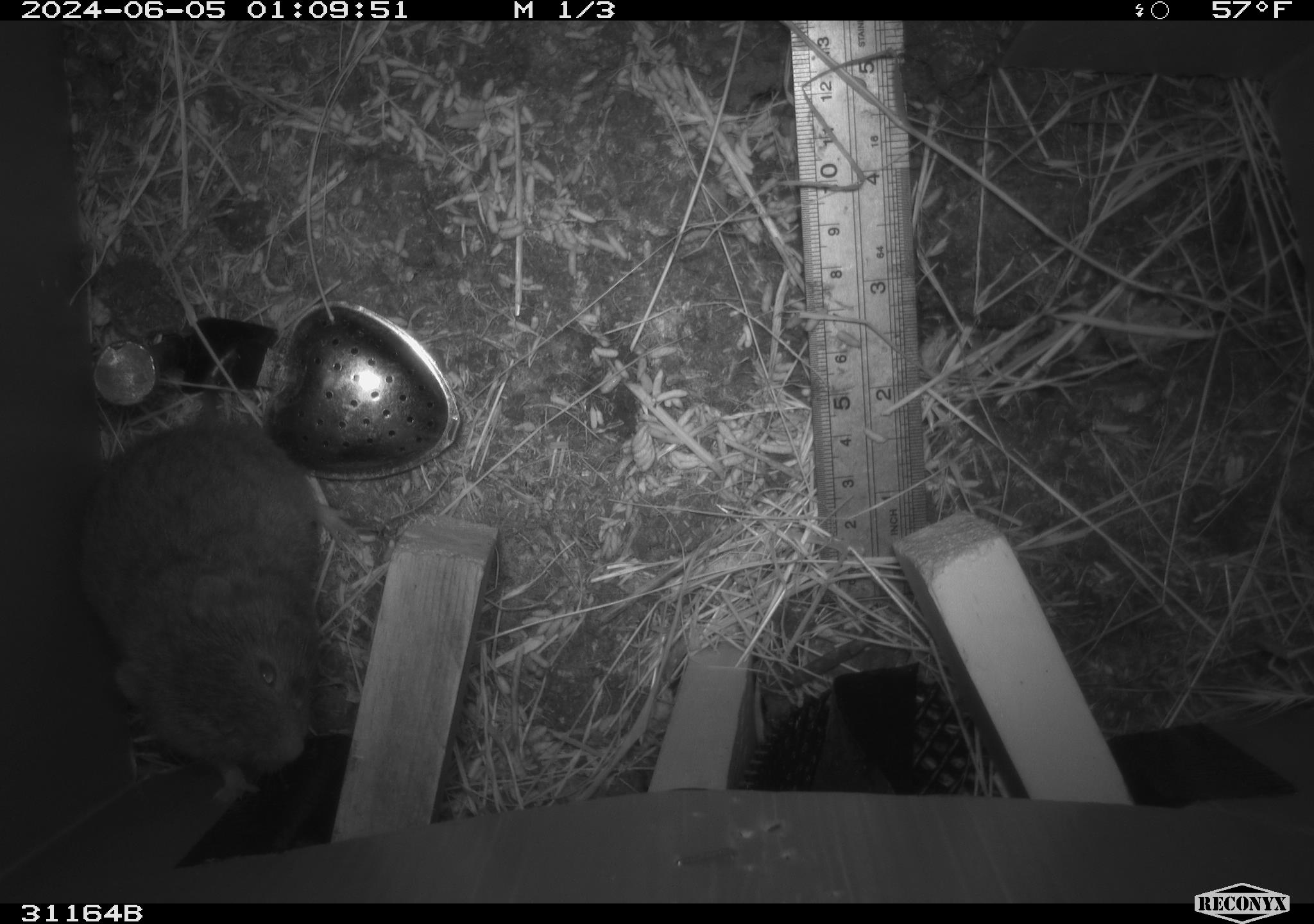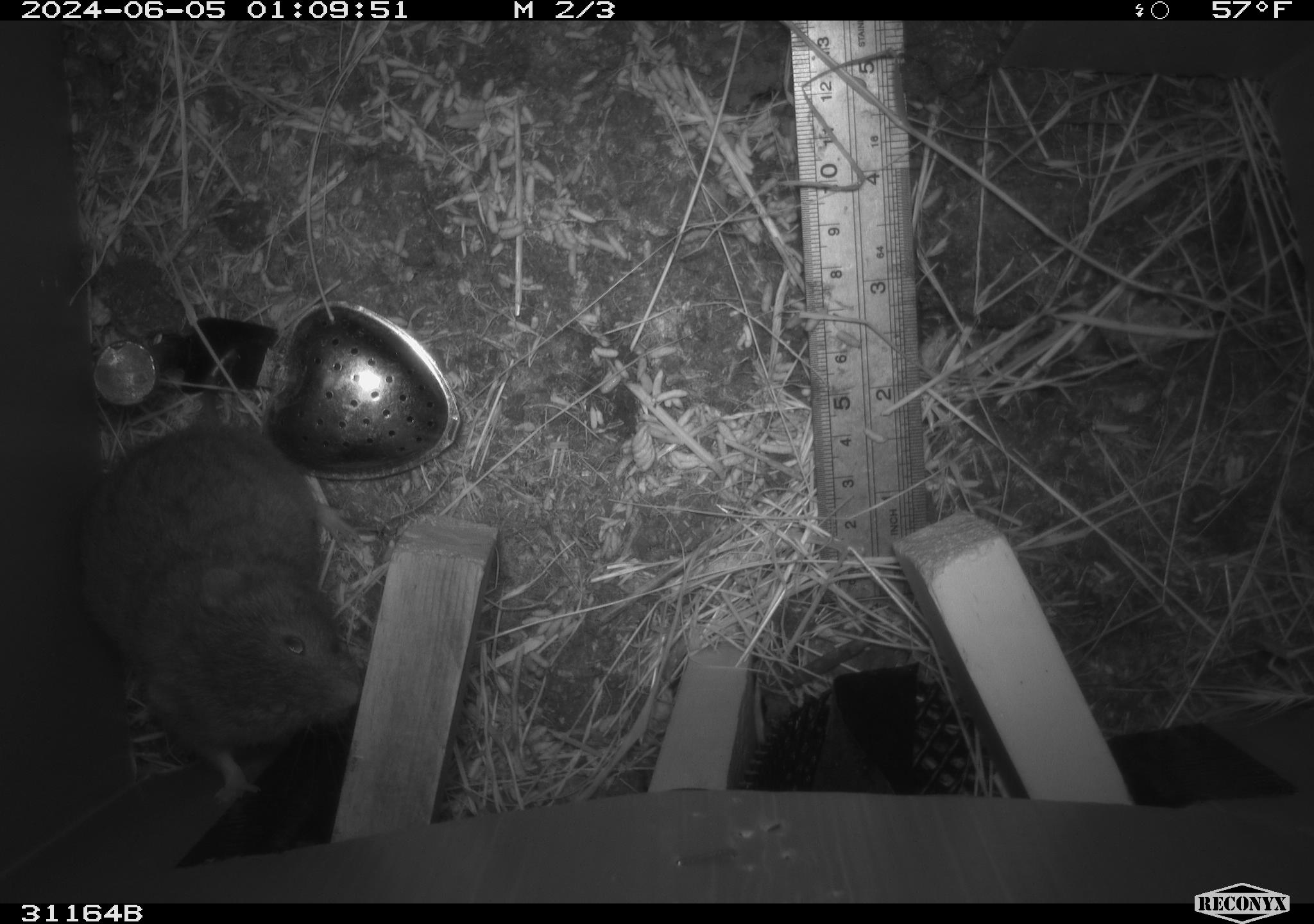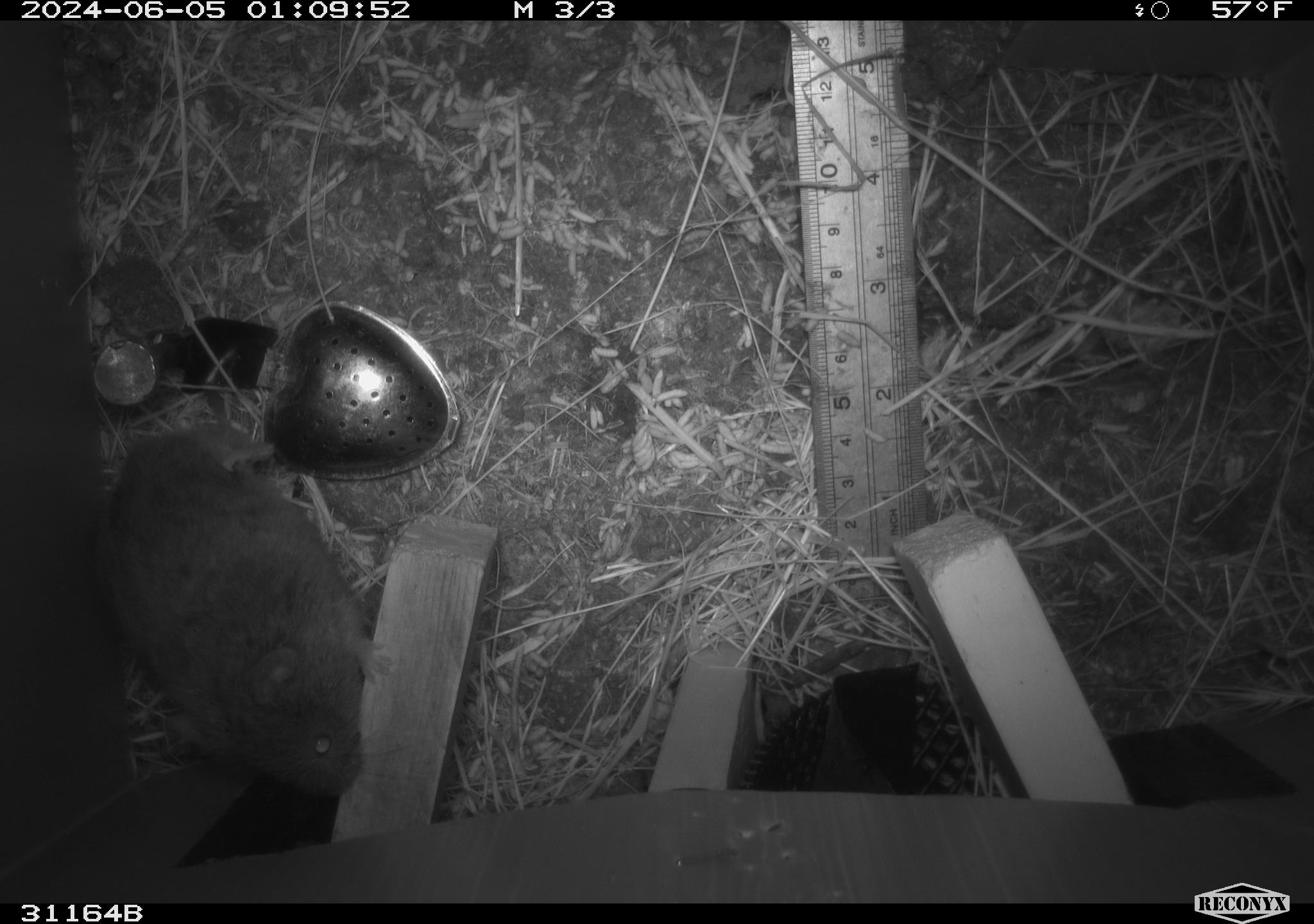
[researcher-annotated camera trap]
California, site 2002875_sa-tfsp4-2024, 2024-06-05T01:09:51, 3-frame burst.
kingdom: Animalia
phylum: Chordata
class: Mammalia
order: Rodentia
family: Cricetidae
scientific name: Arvicolinae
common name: voles, lemmings, and muskrats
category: arvicolinae subfamily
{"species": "arvicolinae subfamily (voles, lemmings, and muskrats) (Arvicolinae)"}